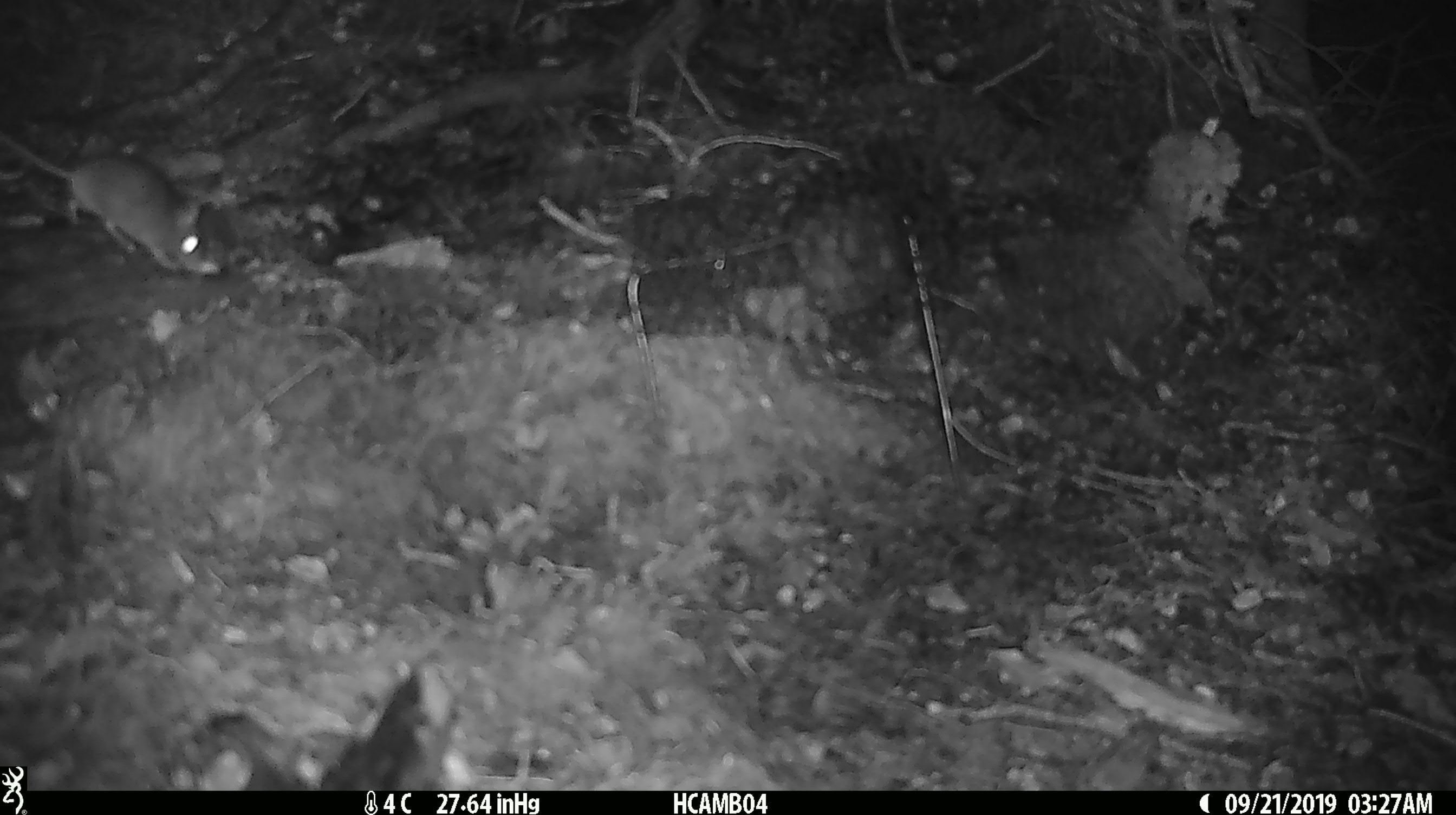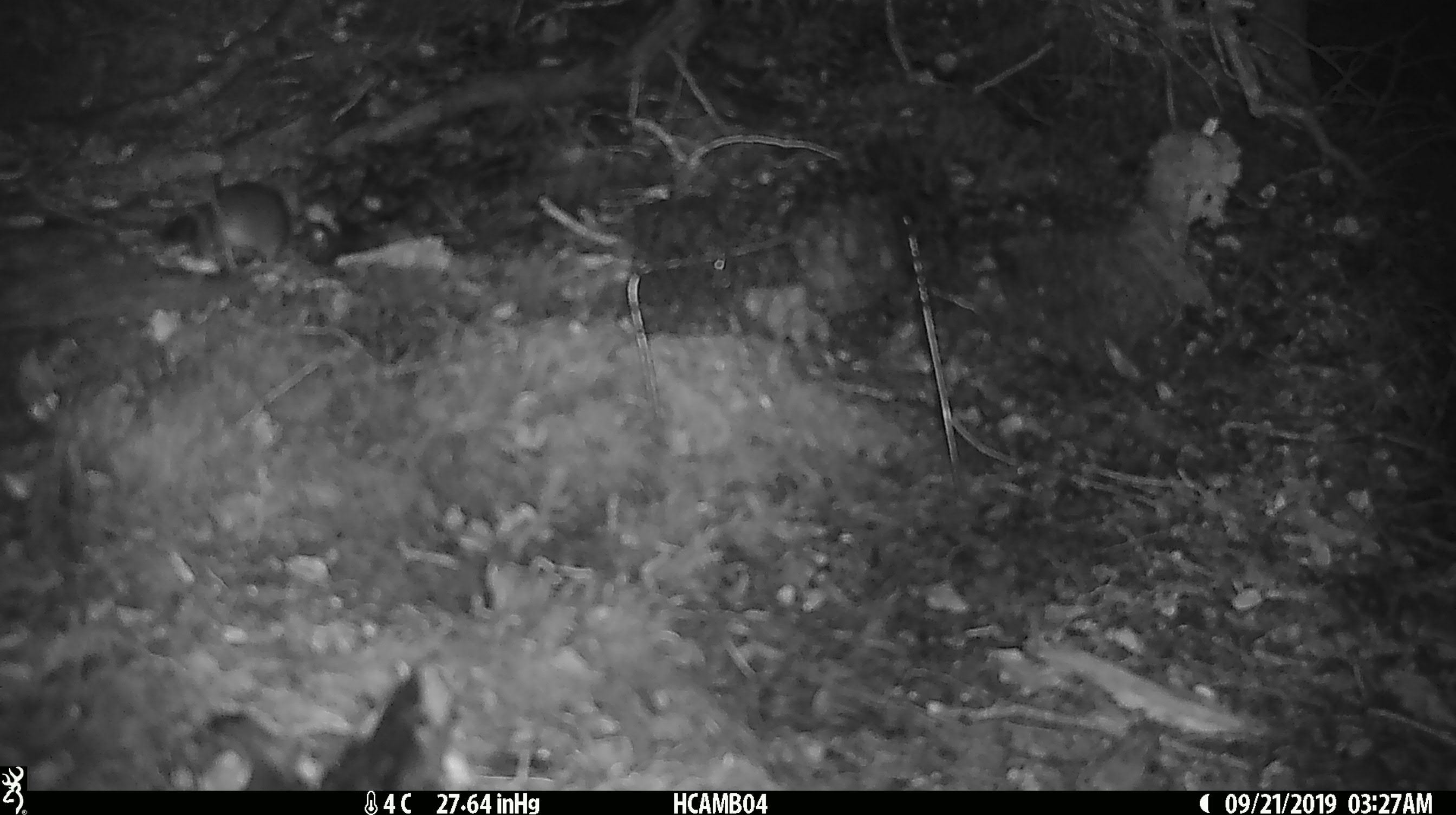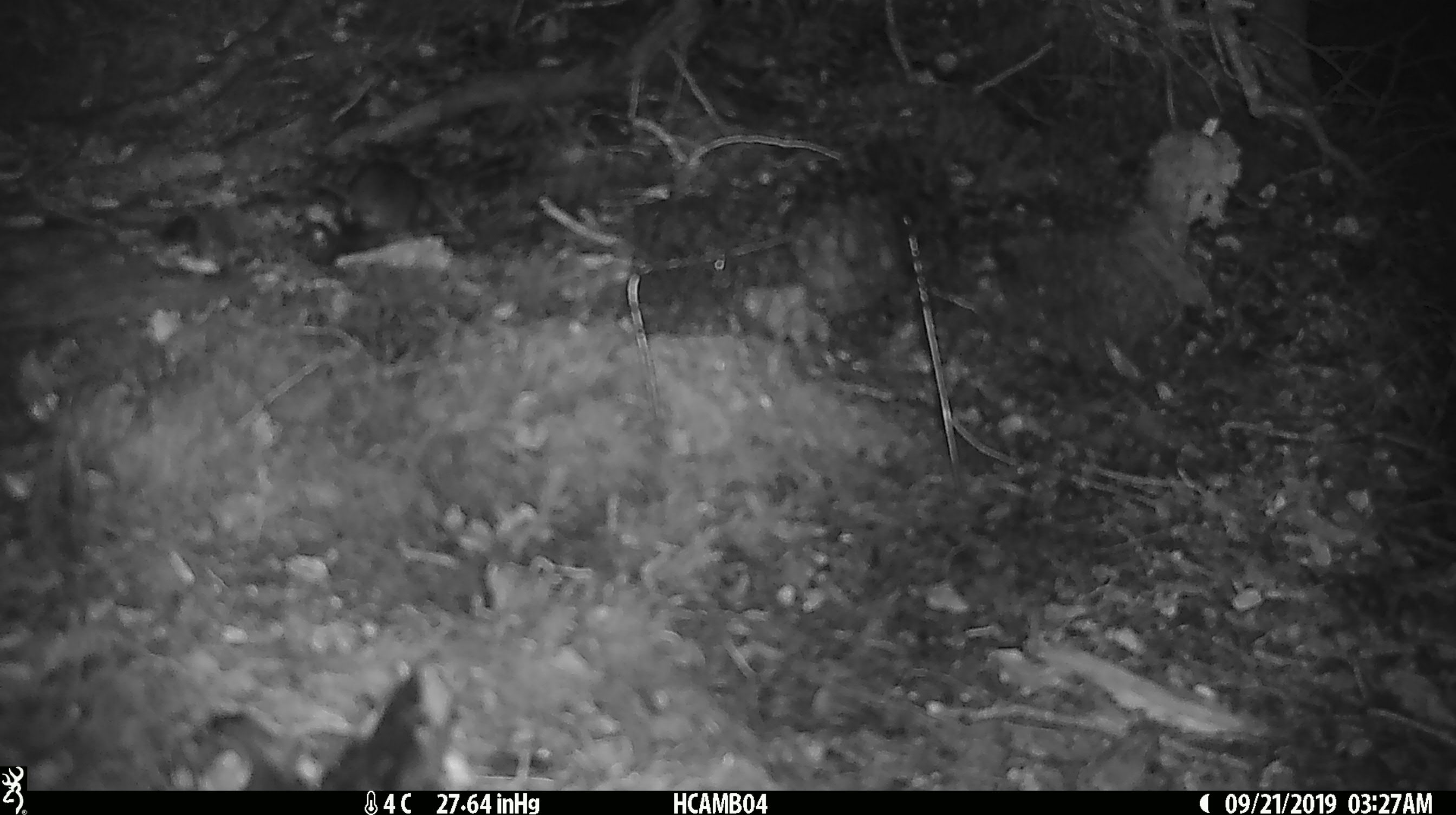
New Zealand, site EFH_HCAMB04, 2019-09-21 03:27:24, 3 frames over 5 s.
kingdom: Animalia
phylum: Chordata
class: Mammalia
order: Rodentia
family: Muridae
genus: Mus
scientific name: Mus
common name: mouse